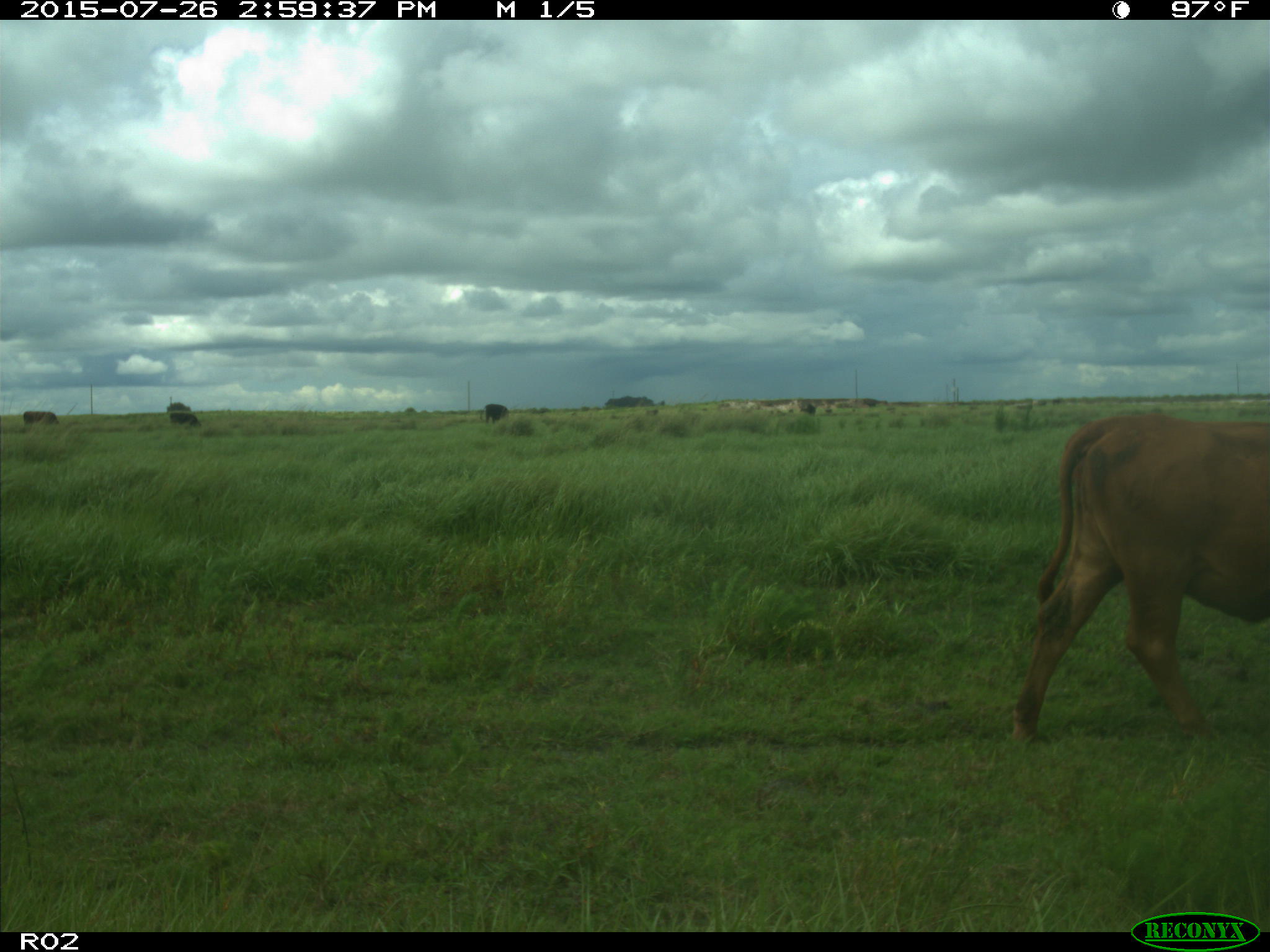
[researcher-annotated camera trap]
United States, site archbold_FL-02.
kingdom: Animalia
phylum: Chordata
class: Mammalia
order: Artiodactyla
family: Bovidae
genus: Bos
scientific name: Bos taurus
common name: domestic cow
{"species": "Bos taurus (domestic cow)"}